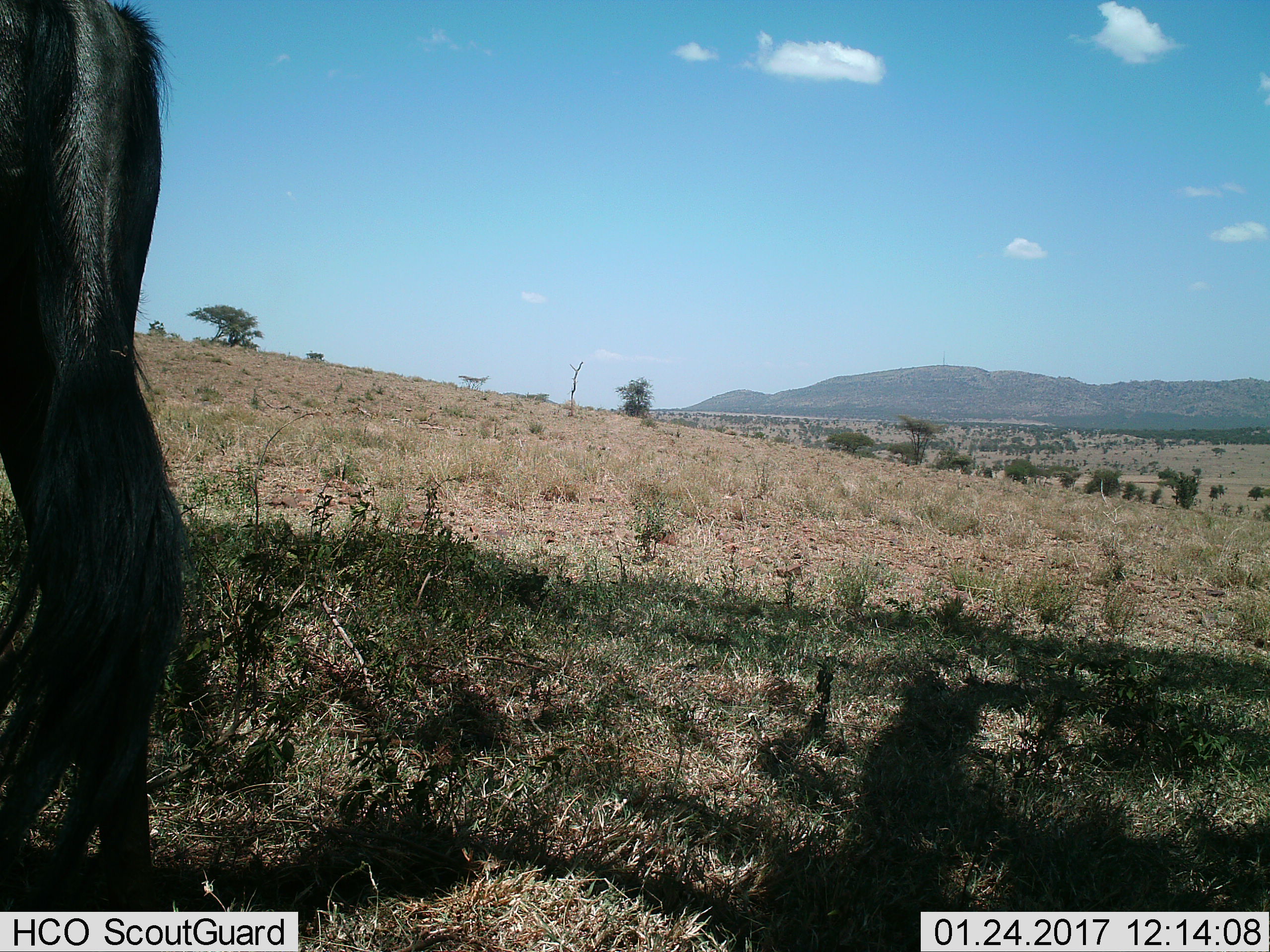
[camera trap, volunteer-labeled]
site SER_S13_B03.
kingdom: Animalia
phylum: Chordata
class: Mammalia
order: Artiodactyla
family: Bovidae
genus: Connochaetes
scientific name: Connochaetes taurinus taurinus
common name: blue wildebeest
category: wildebeestblue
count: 1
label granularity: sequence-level